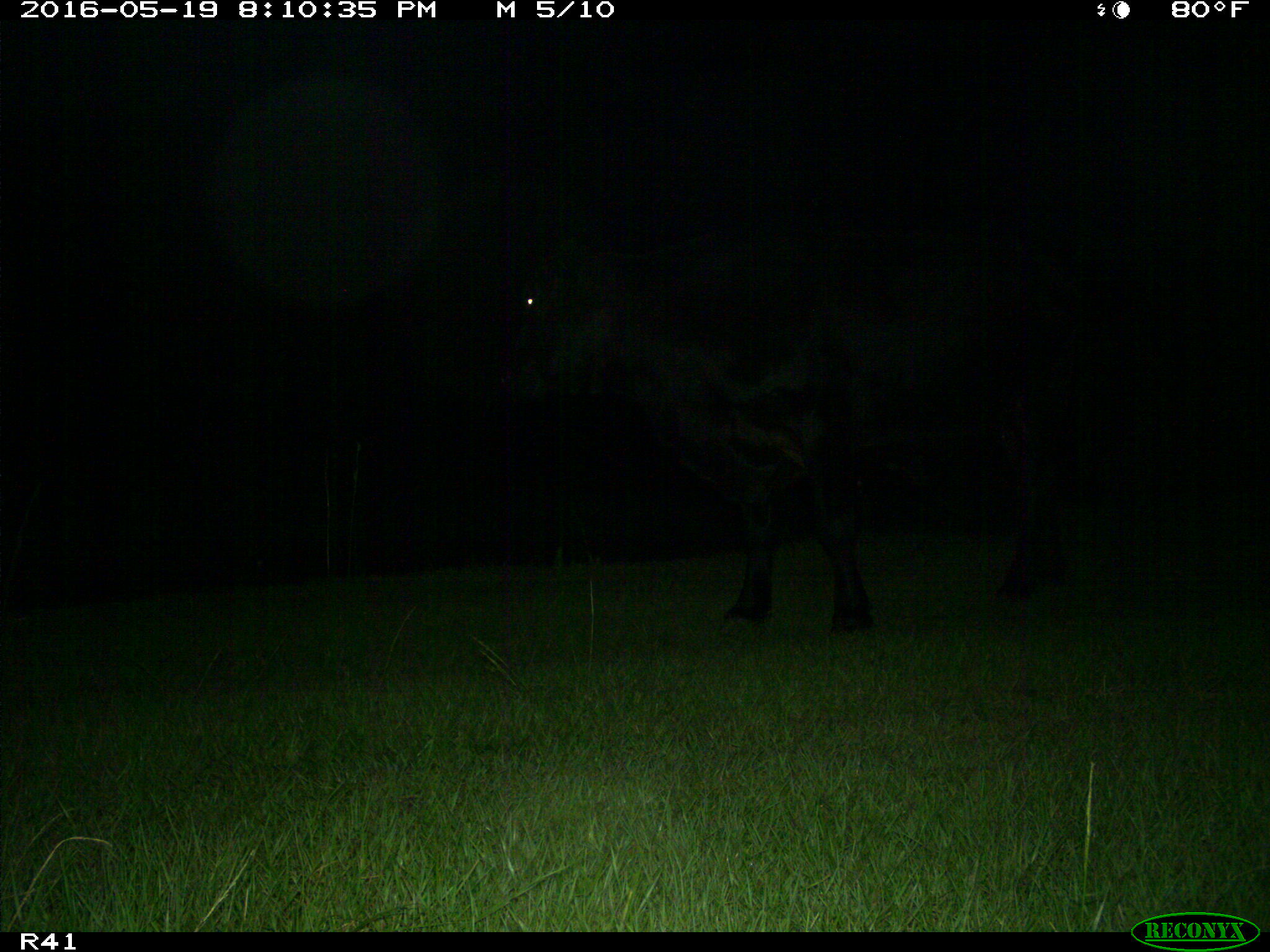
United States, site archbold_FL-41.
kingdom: Animalia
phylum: Chordata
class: Mammalia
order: Artiodactyla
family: Bovidae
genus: Bos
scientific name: Bos taurus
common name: domestic cow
Bos taurus (domestic cow).